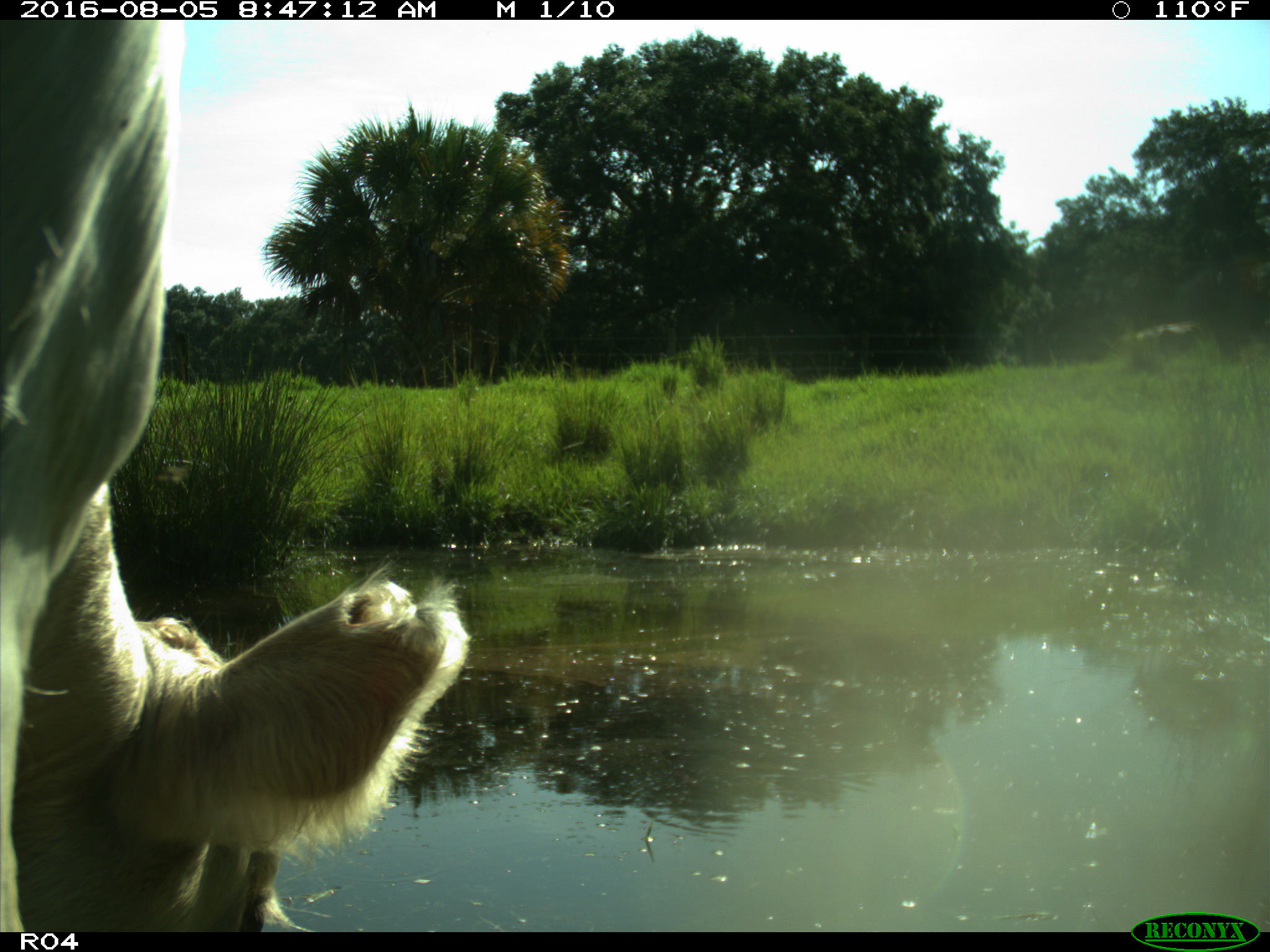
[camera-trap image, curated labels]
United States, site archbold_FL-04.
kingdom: Animalia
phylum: Chordata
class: Mammalia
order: Artiodactyla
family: Bovidae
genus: Bos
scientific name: Bos taurus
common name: domestic cow